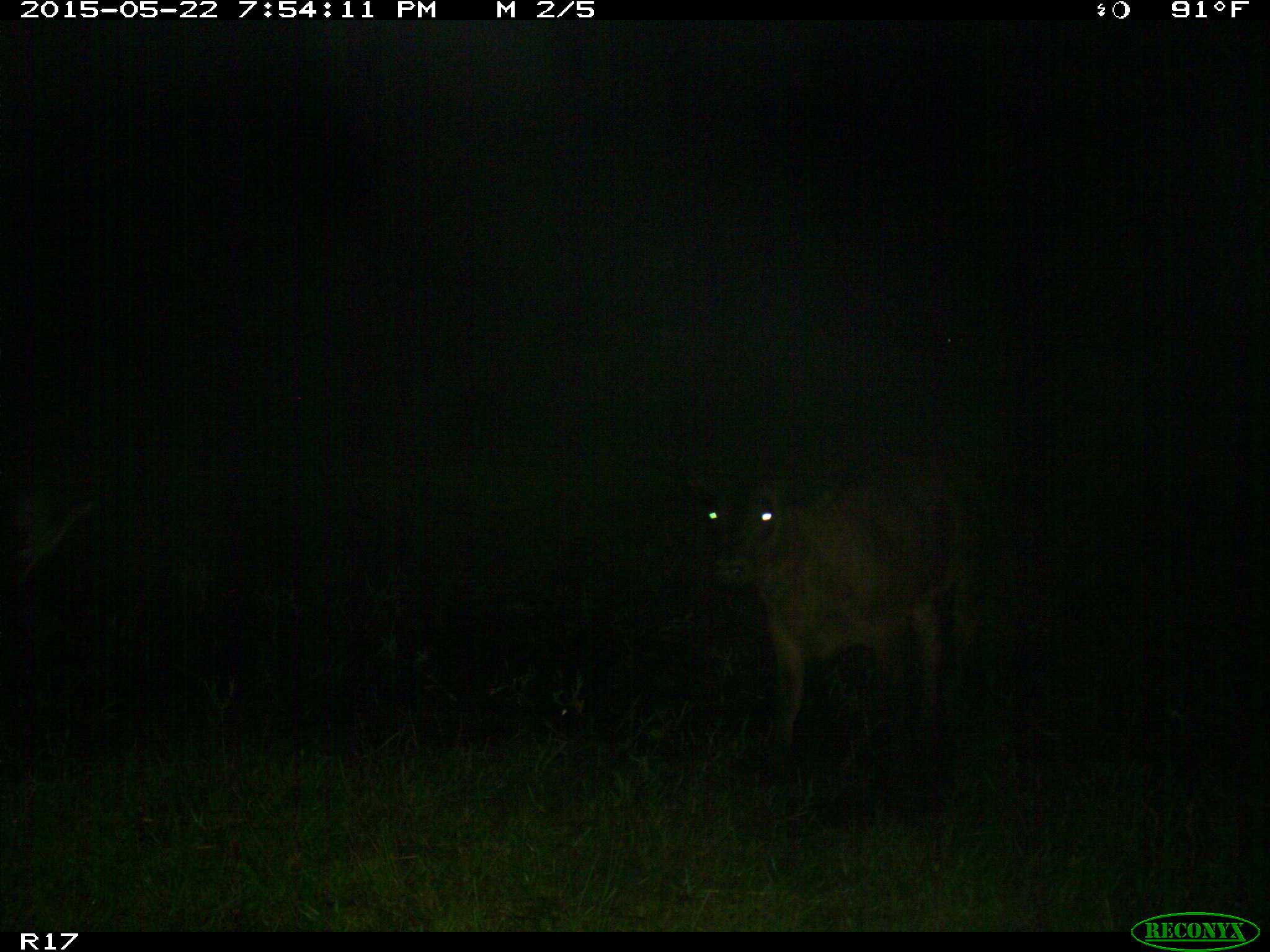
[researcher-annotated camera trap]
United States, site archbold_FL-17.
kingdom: Animalia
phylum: Chordata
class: Mammalia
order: Artiodactyla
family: Bovidae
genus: Bos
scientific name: Bos taurus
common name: domestic cow